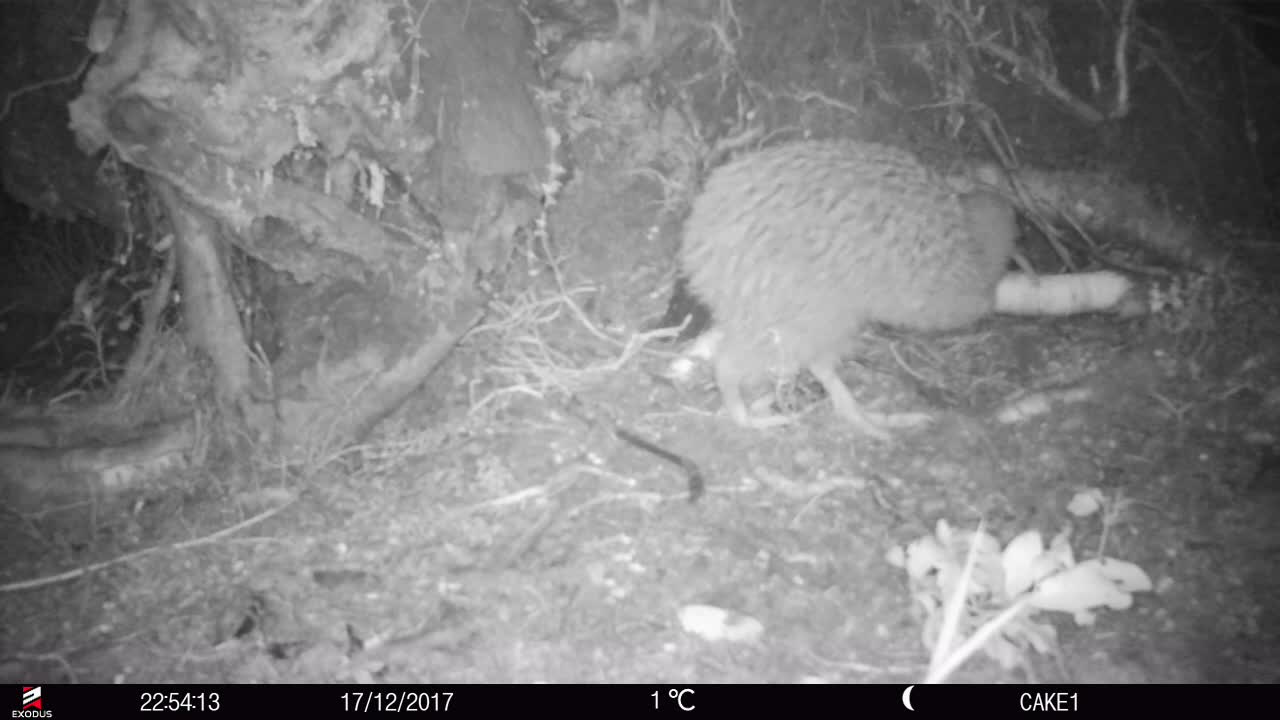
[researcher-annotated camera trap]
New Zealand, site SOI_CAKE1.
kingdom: Animalia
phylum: Chordata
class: Aves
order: Apterygiformes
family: Apterygidae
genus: Apteryx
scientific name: Apteryx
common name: kiwi